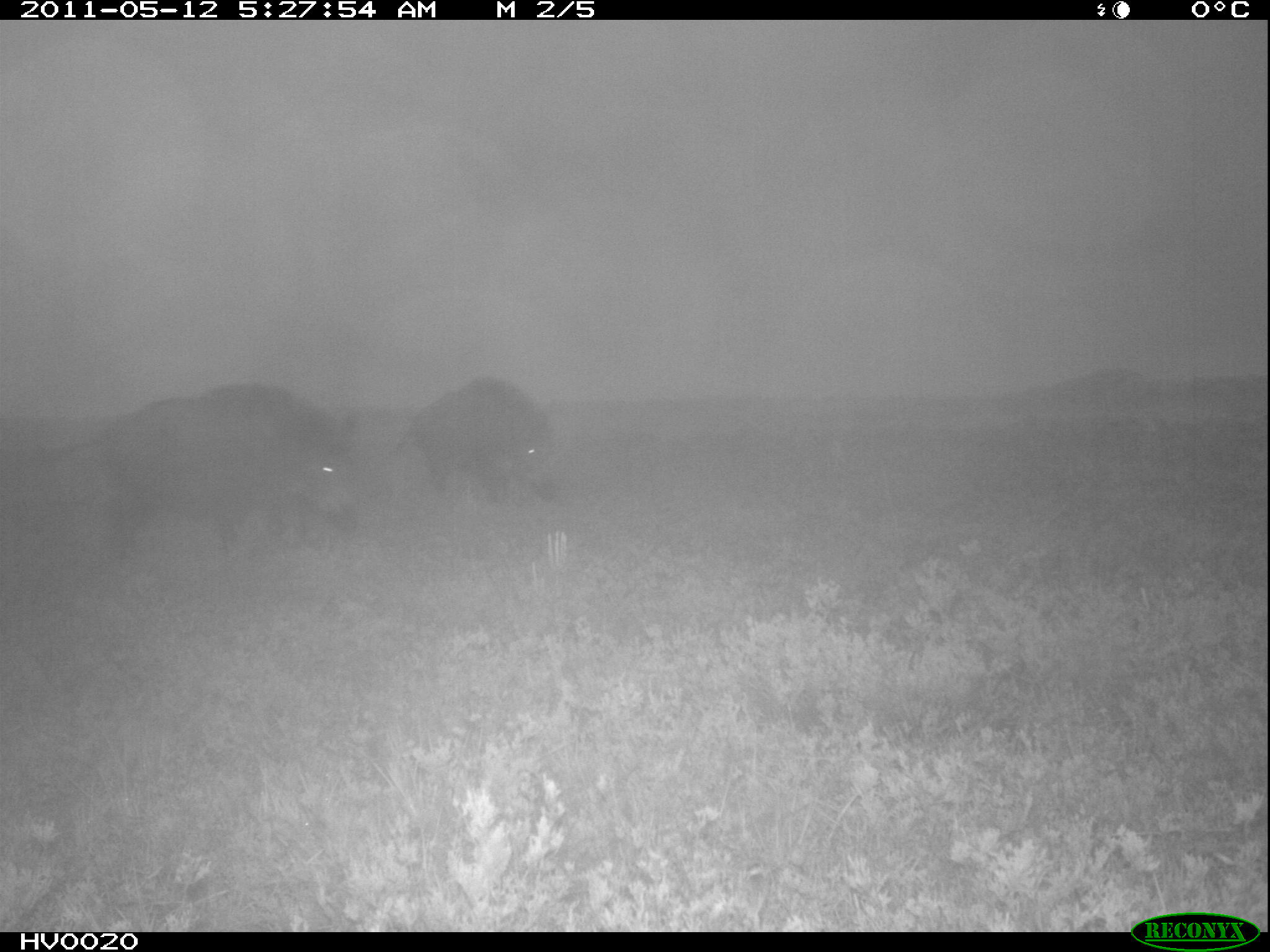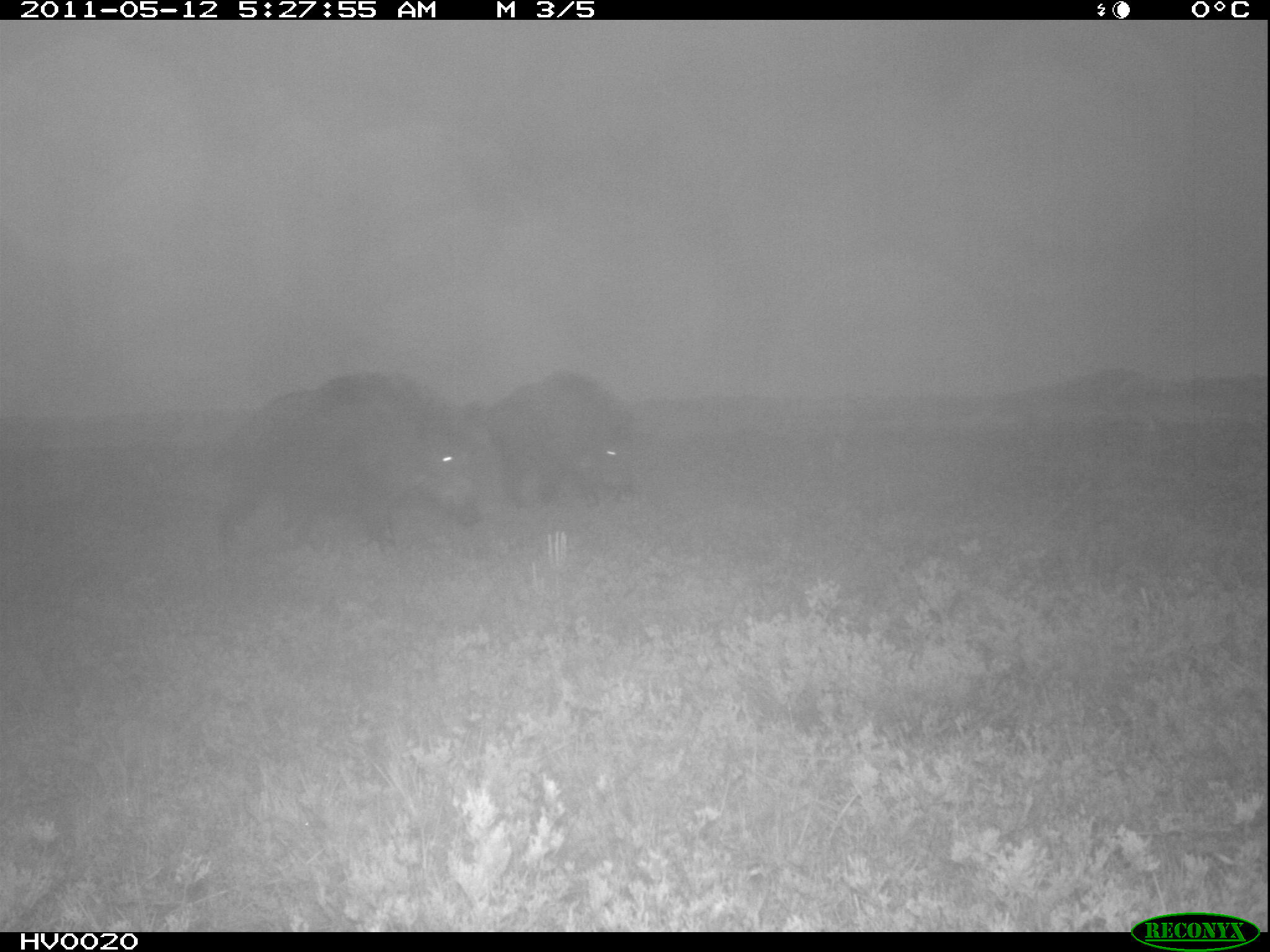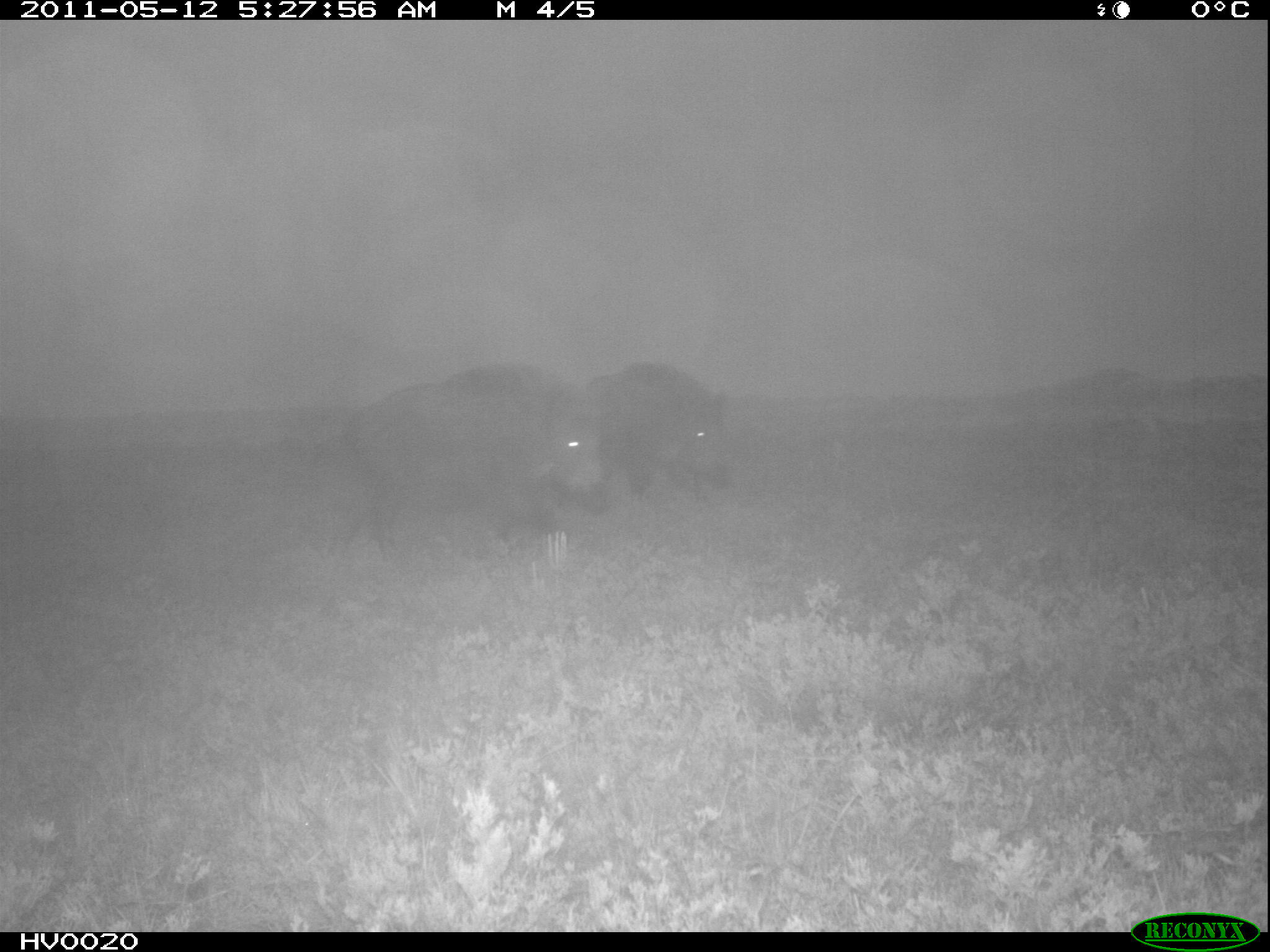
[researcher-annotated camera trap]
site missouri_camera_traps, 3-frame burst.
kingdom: Animalia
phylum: Chordata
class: Mammalia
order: Artiodactyla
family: Suidae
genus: Sus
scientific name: Sus scrofa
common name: wild boar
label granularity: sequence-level